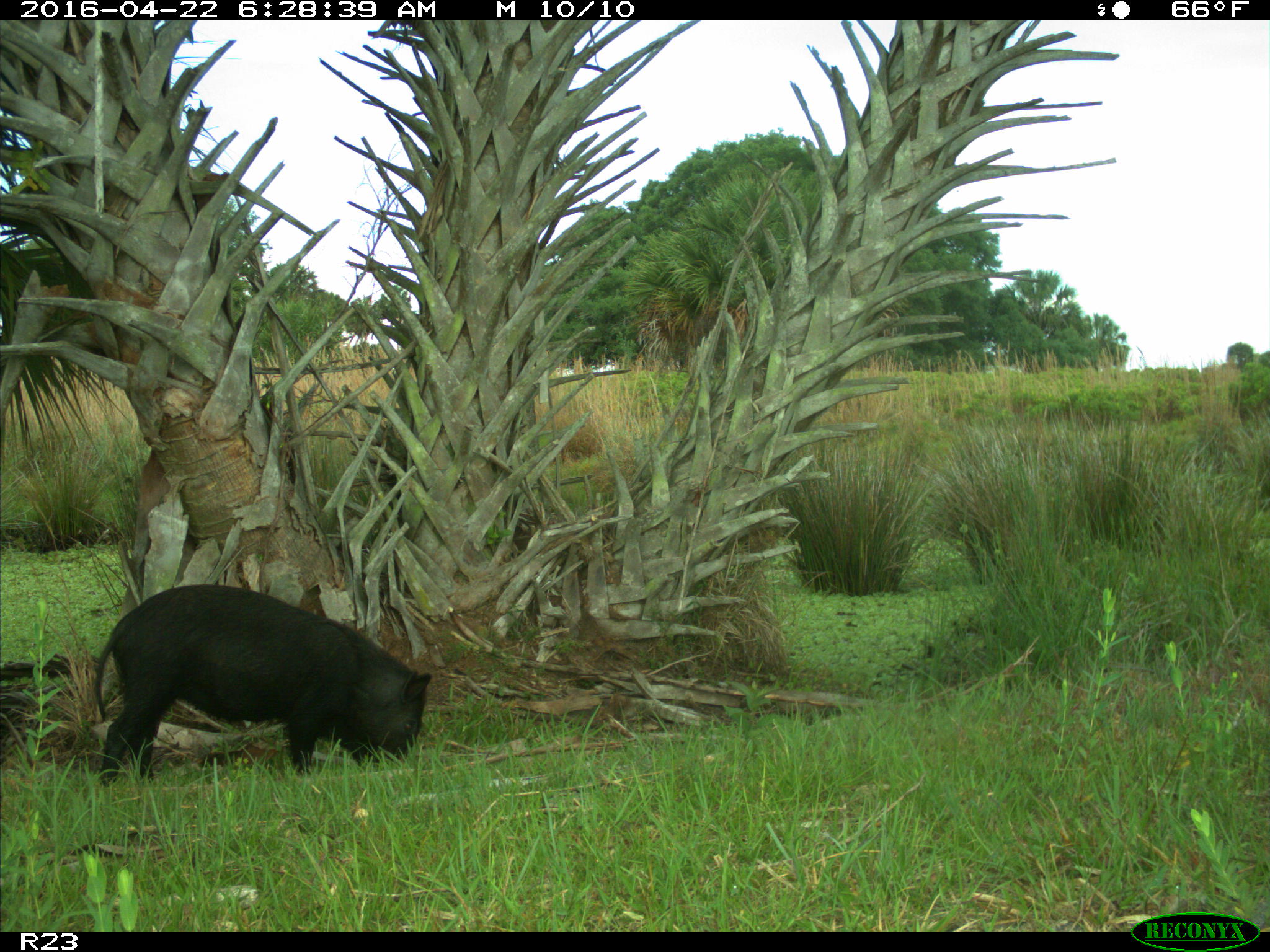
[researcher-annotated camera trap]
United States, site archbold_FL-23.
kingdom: Animalia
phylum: Chordata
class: Mammalia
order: Artiodactyla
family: Suidae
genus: Sus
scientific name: Sus scrofa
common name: wild boar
Sus scrofa (wild boar).